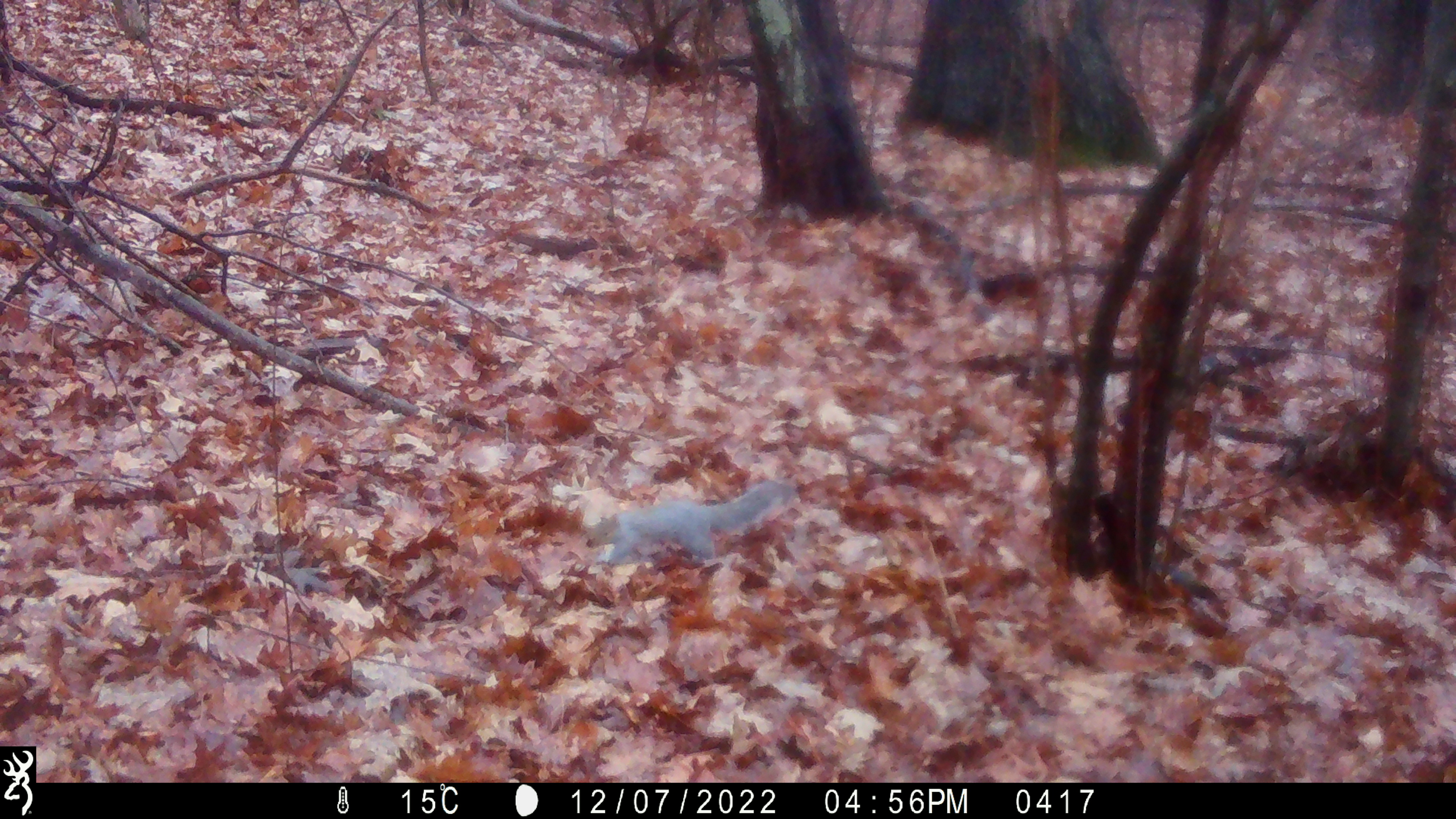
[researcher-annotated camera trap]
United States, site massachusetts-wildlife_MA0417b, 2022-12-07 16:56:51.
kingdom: Animalia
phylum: Chordata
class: Mammalia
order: Rodentia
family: Sciuridae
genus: Sciurus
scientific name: Sciurus carolinensis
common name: gray squirrel